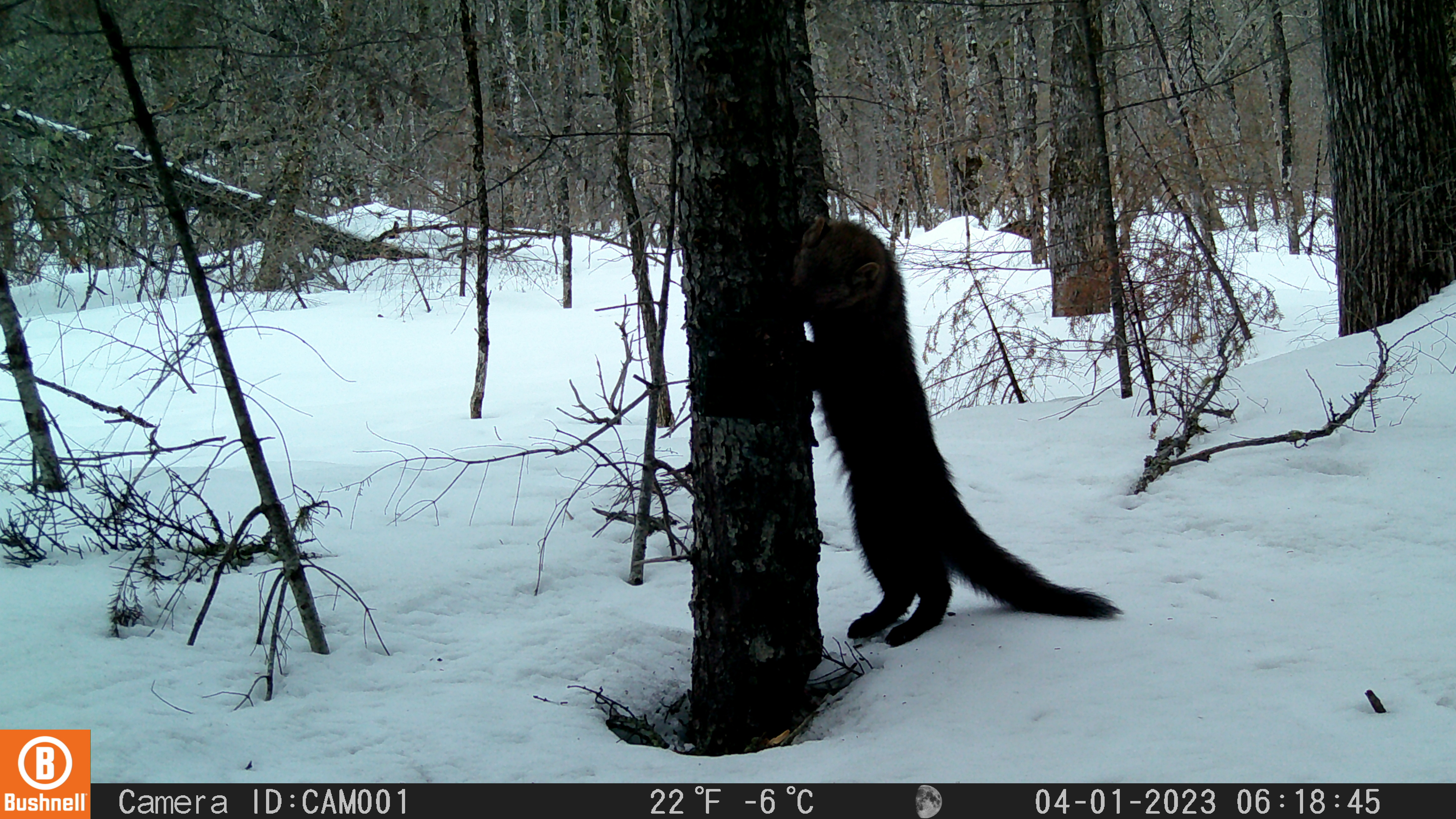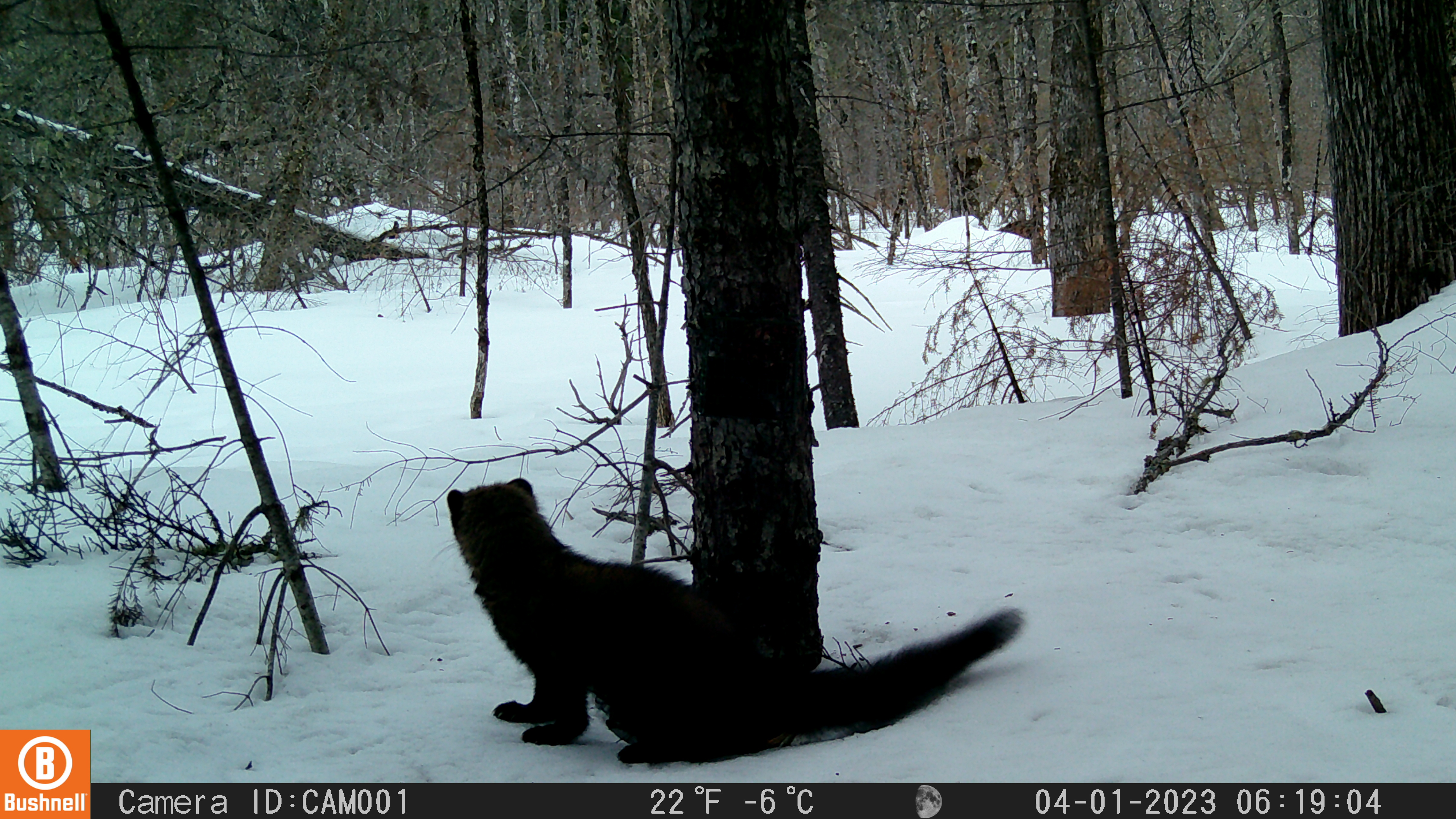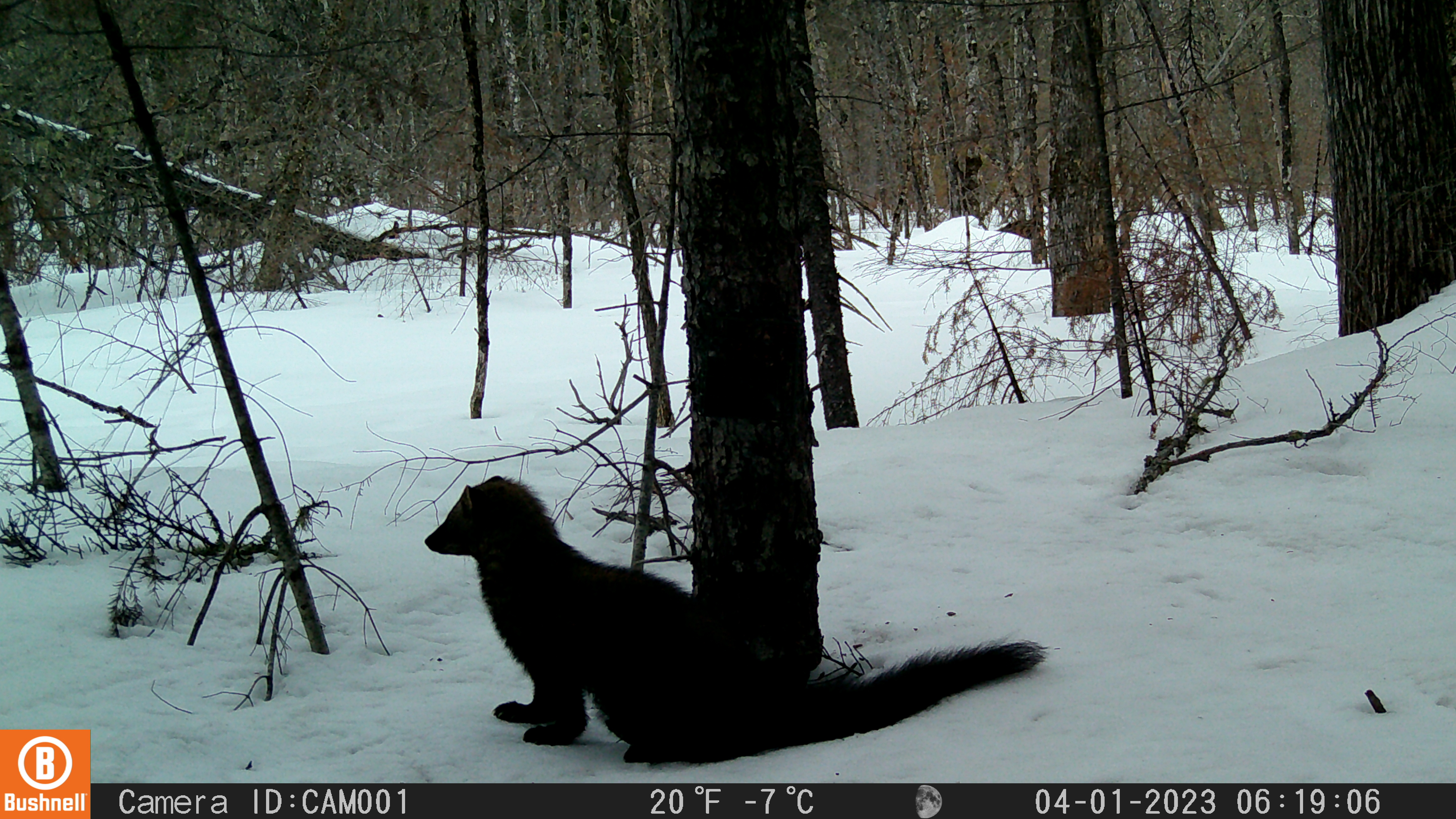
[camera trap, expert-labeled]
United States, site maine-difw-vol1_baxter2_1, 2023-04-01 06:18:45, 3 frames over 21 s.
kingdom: Animalia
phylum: Chordata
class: Mammalia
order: Carnivora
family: Mustelidae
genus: Pekania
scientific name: Pekania pennanti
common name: fisher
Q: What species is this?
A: Fisher (Pekania pennanti).